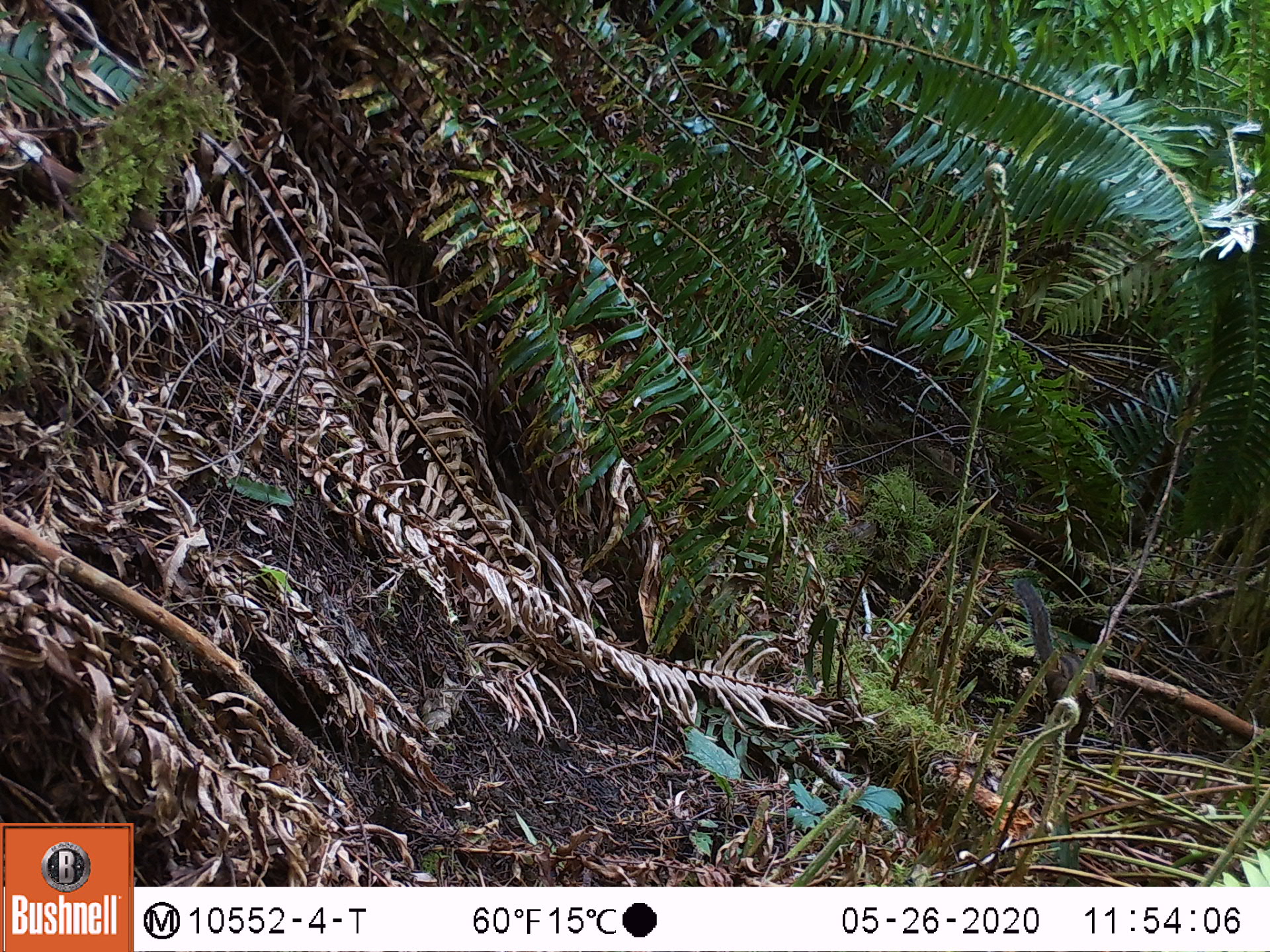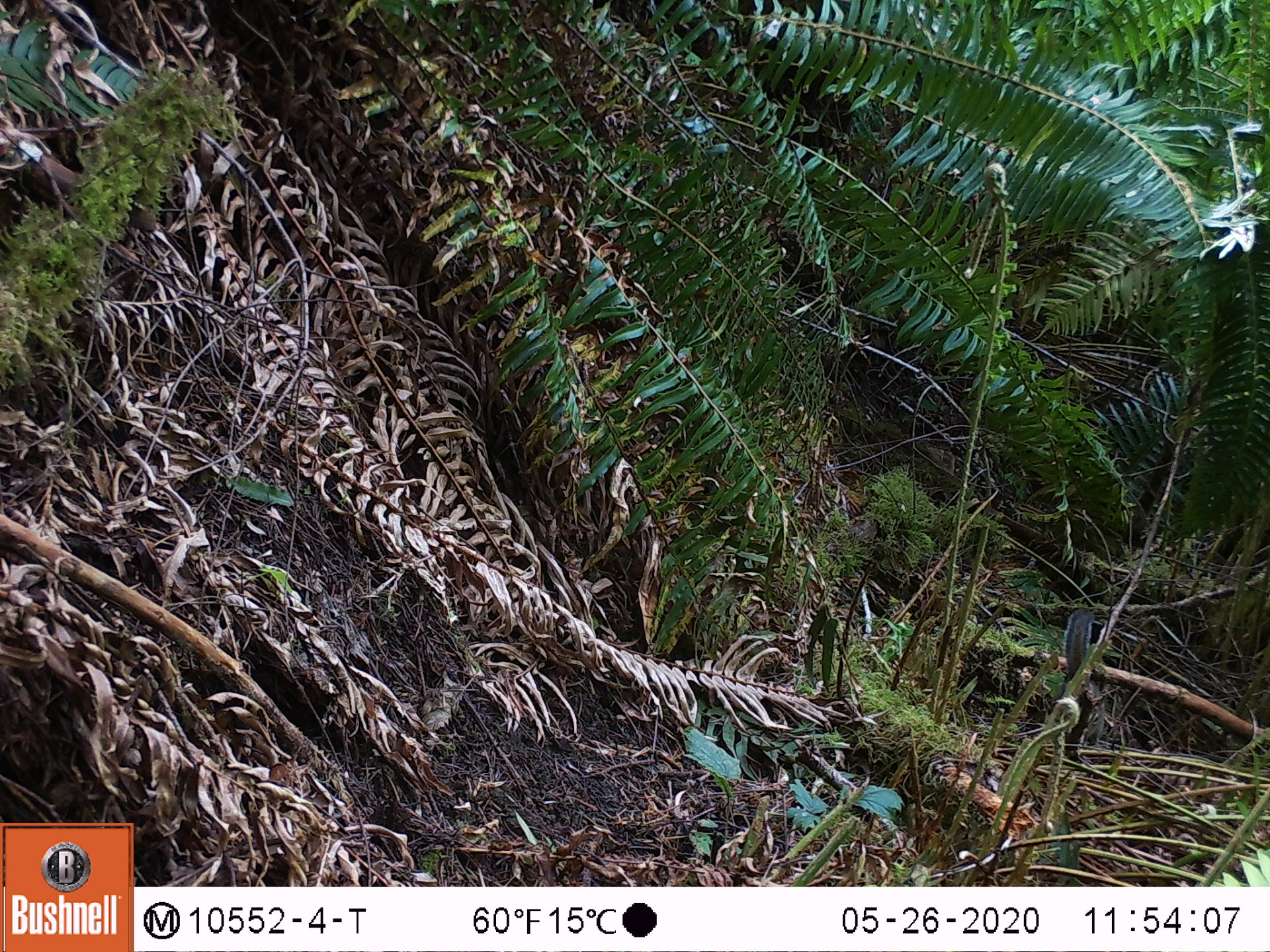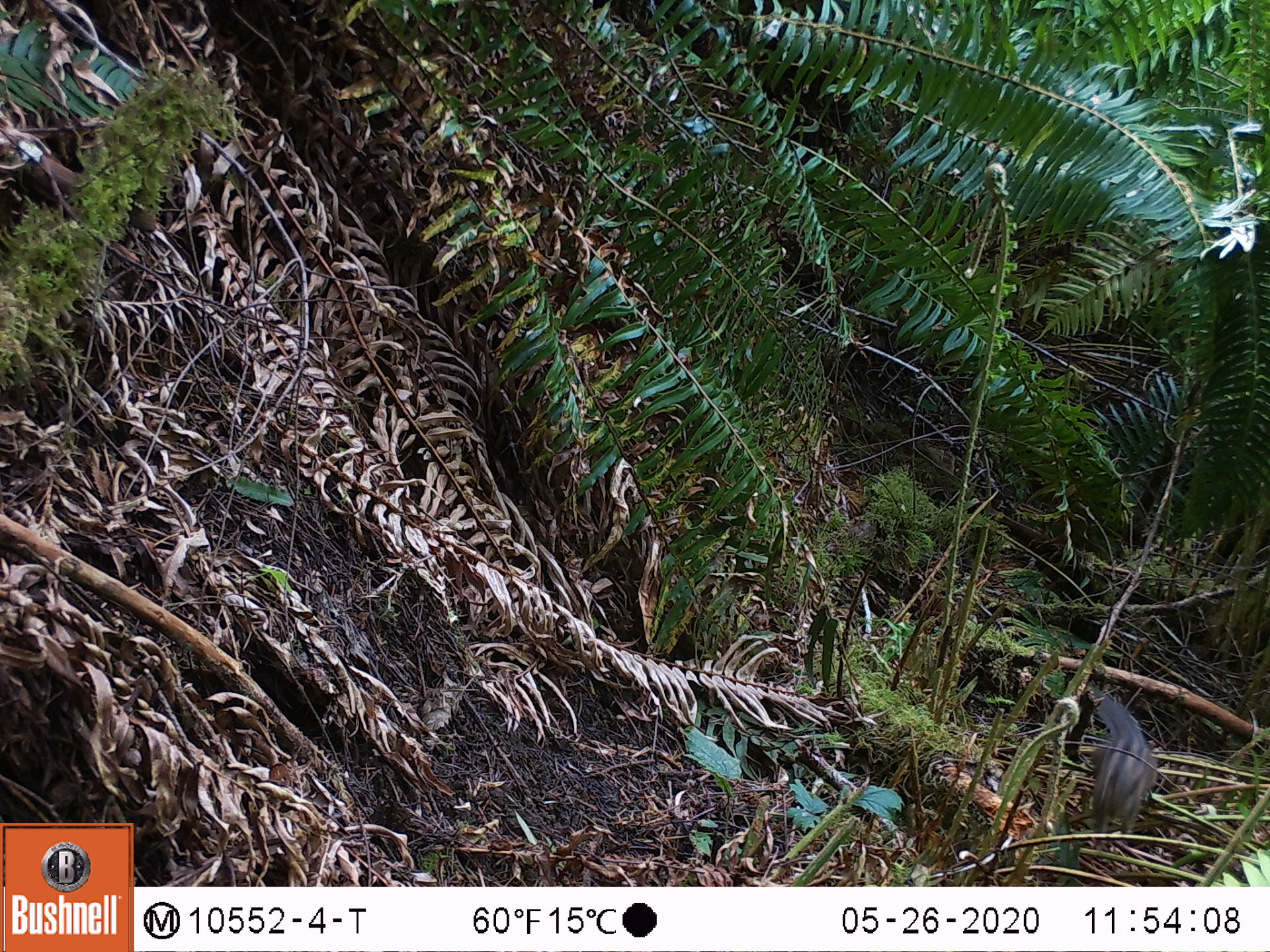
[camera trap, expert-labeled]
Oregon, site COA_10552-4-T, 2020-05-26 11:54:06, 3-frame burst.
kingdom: Animalia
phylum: Chordata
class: Mammalia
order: Rodentia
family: Sciuridae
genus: Neotamias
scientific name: Neotamias townsendii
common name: townsend's chipmunk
Townsend's chipmunk (Neotamias townsendii).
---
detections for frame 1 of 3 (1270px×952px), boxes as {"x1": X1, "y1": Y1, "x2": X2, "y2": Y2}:
townsend's chipmunk: {"x1": 1008, "y1": 574, "x2": 1088, "y2": 697}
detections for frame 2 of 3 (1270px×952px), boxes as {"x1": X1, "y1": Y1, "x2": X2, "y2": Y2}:
townsend's chipmunk: {"x1": 1058, "y1": 605, "x2": 1103, "y2": 680}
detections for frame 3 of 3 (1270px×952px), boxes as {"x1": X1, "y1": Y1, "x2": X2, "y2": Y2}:
townsend's chipmunk: {"x1": 1085, "y1": 692, "x2": 1168, "y2": 837}